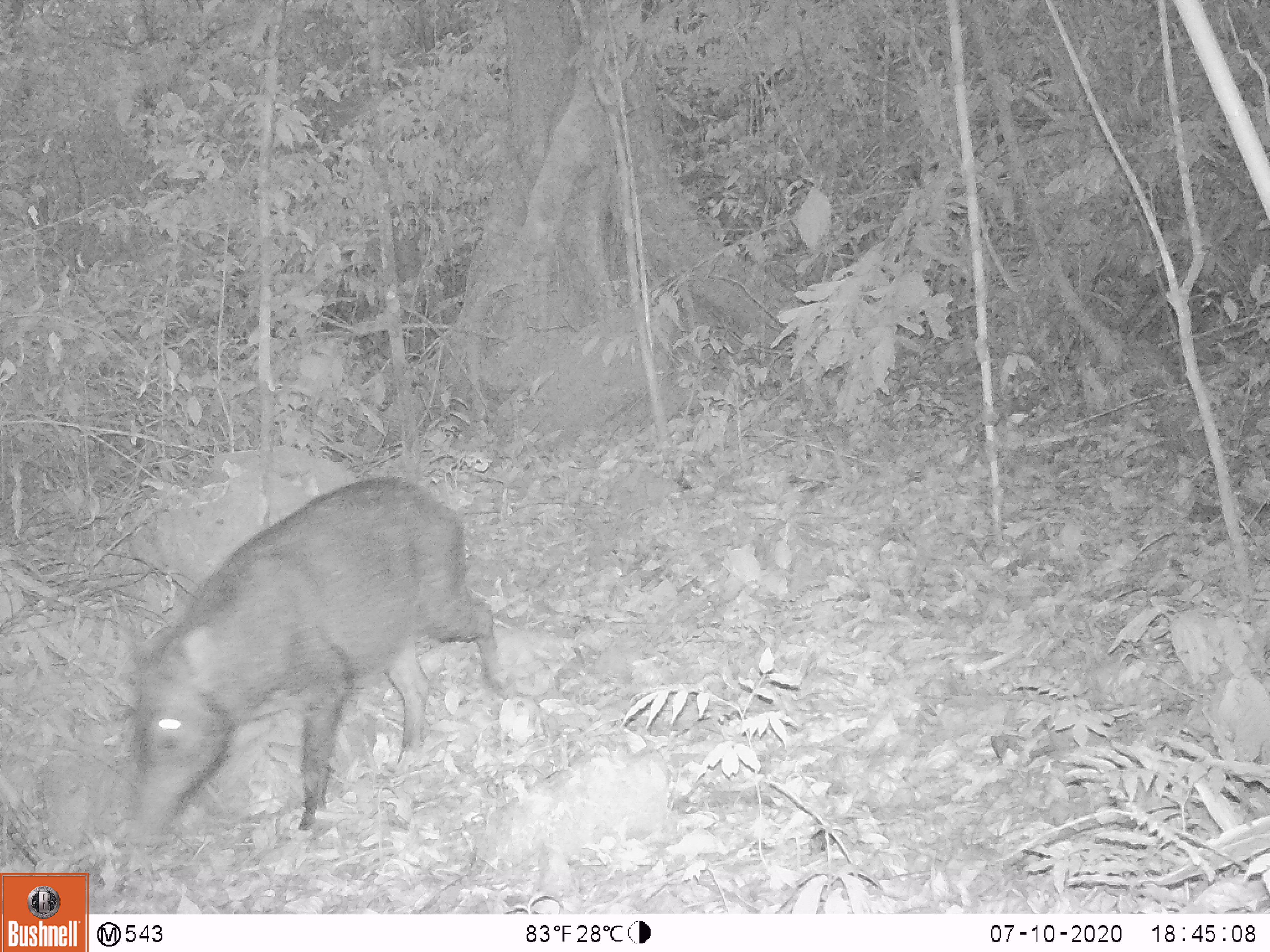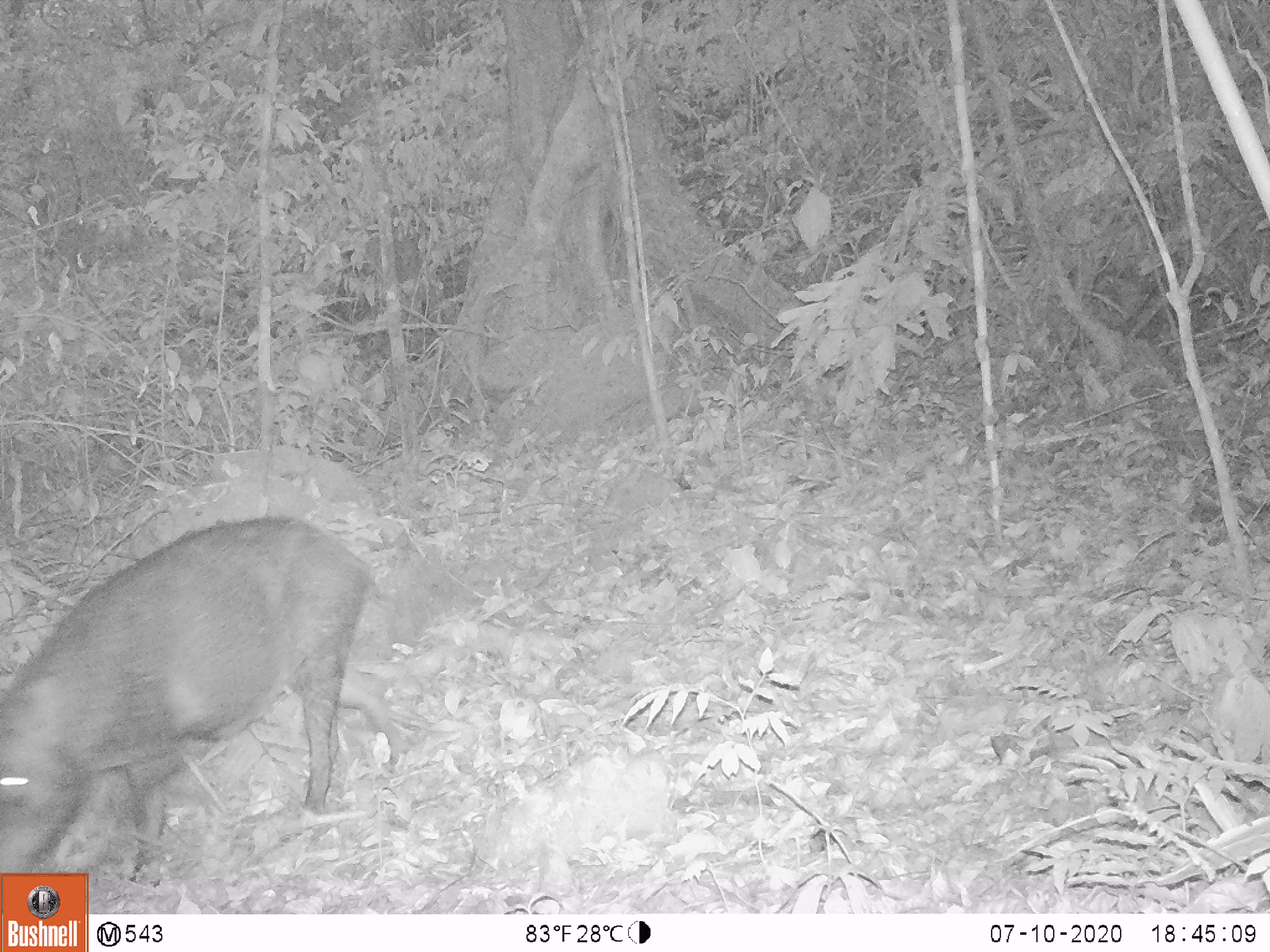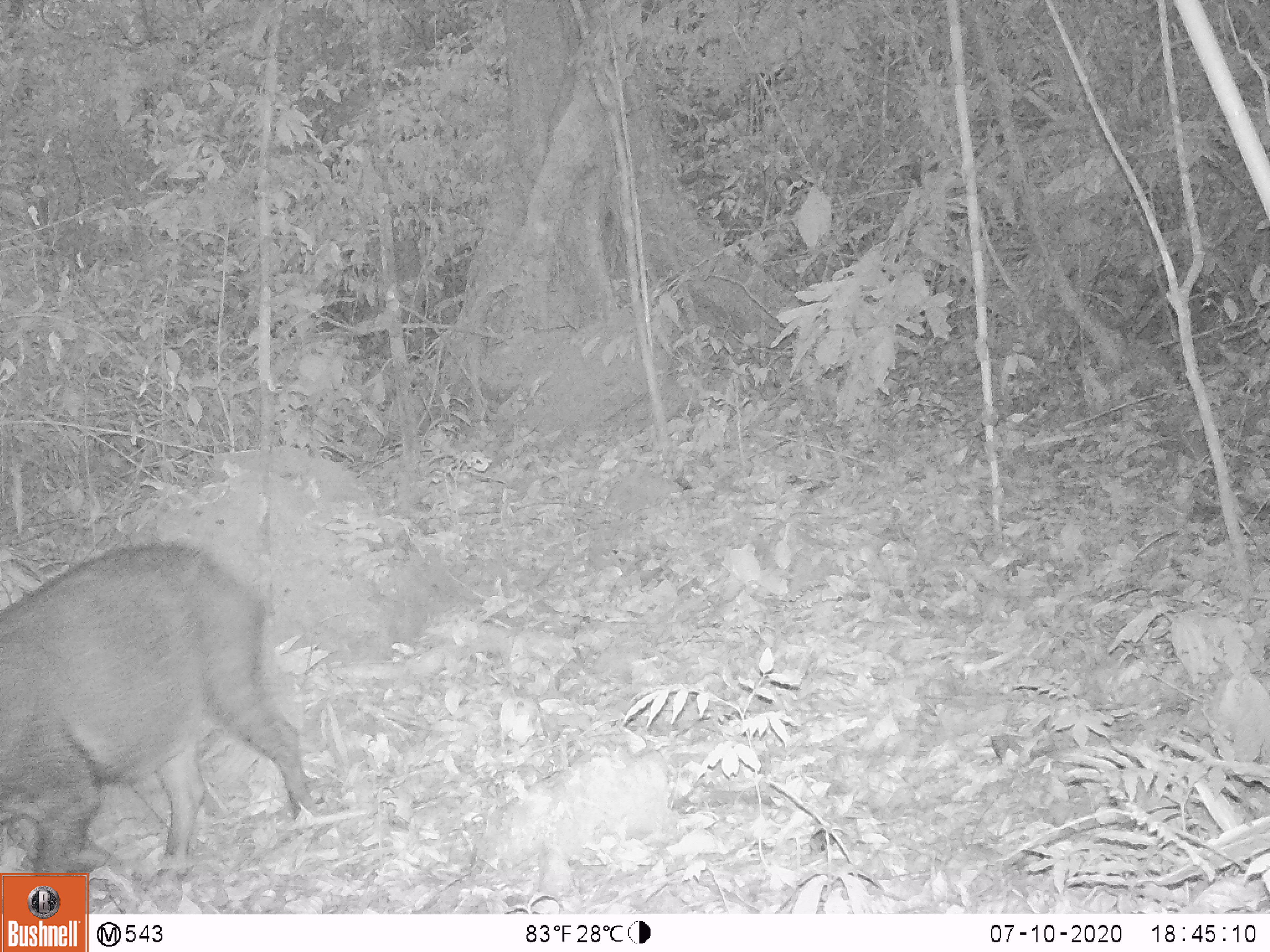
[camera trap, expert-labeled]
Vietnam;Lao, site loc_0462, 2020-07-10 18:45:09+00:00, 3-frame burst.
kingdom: Animalia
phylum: Chordata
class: Mammalia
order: Artiodactyla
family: Suidae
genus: Sus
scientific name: Sus scrofa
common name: eurasian wild pig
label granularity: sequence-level